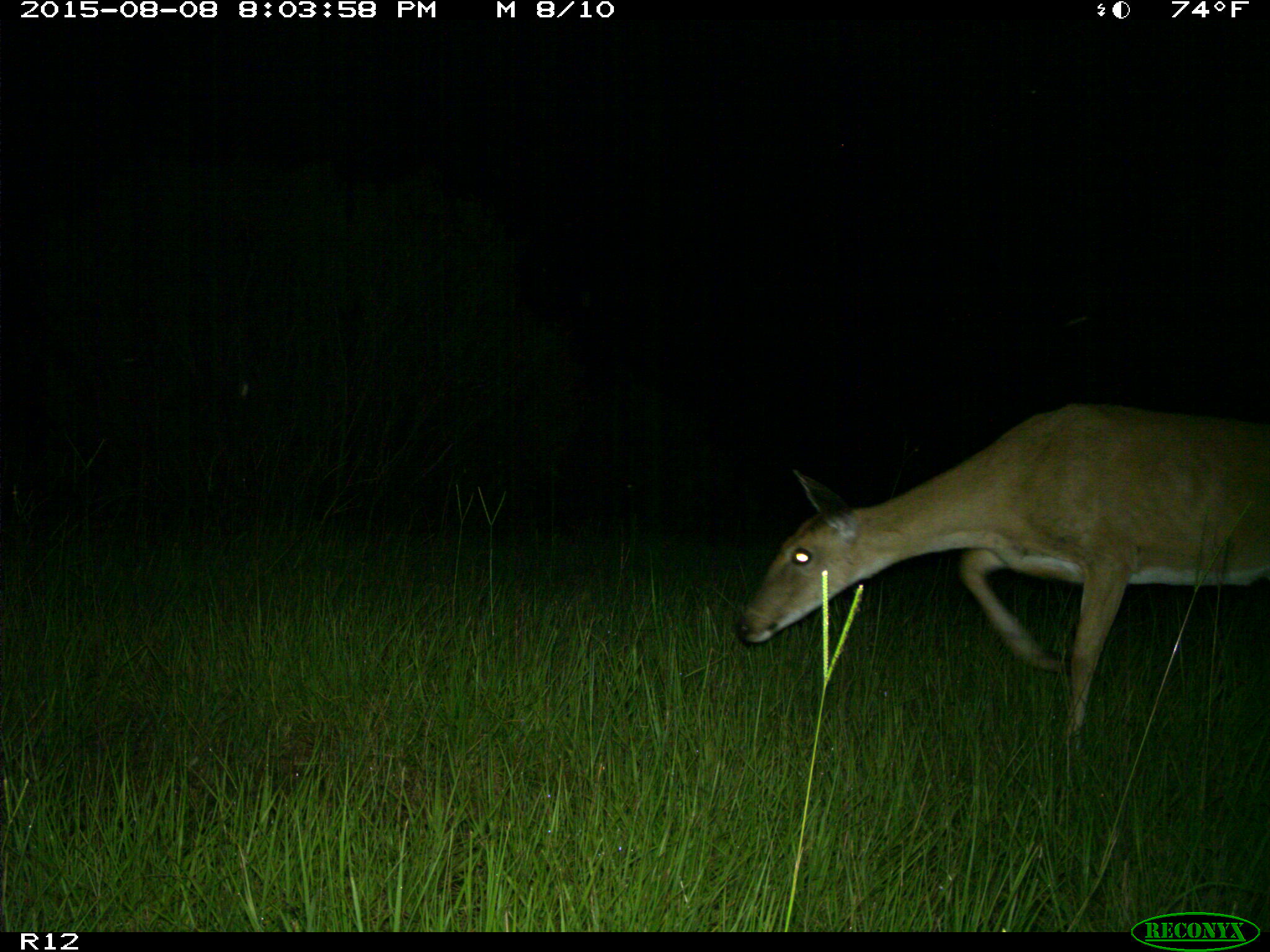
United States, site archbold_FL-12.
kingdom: Animalia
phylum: Chordata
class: Mammalia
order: Artiodactyla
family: Cervidae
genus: Odocoileus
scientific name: Odocoileus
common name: deer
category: unidentified deer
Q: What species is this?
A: Unidentified deer (deer) (Odocoileus).